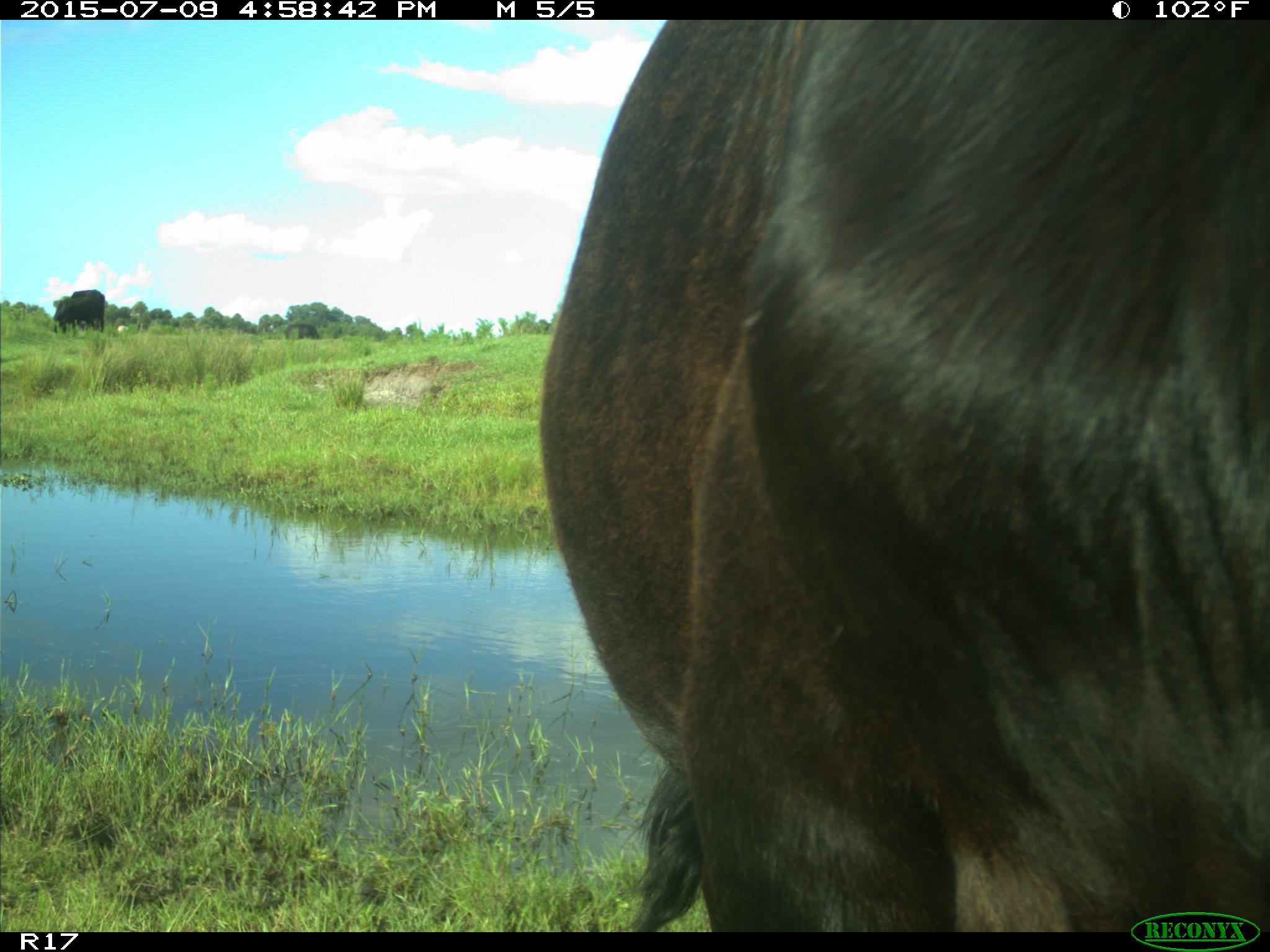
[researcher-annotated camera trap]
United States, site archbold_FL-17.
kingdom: Animalia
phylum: Chordata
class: Mammalia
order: Artiodactyla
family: Bovidae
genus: Bos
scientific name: Bos taurus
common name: domestic cow